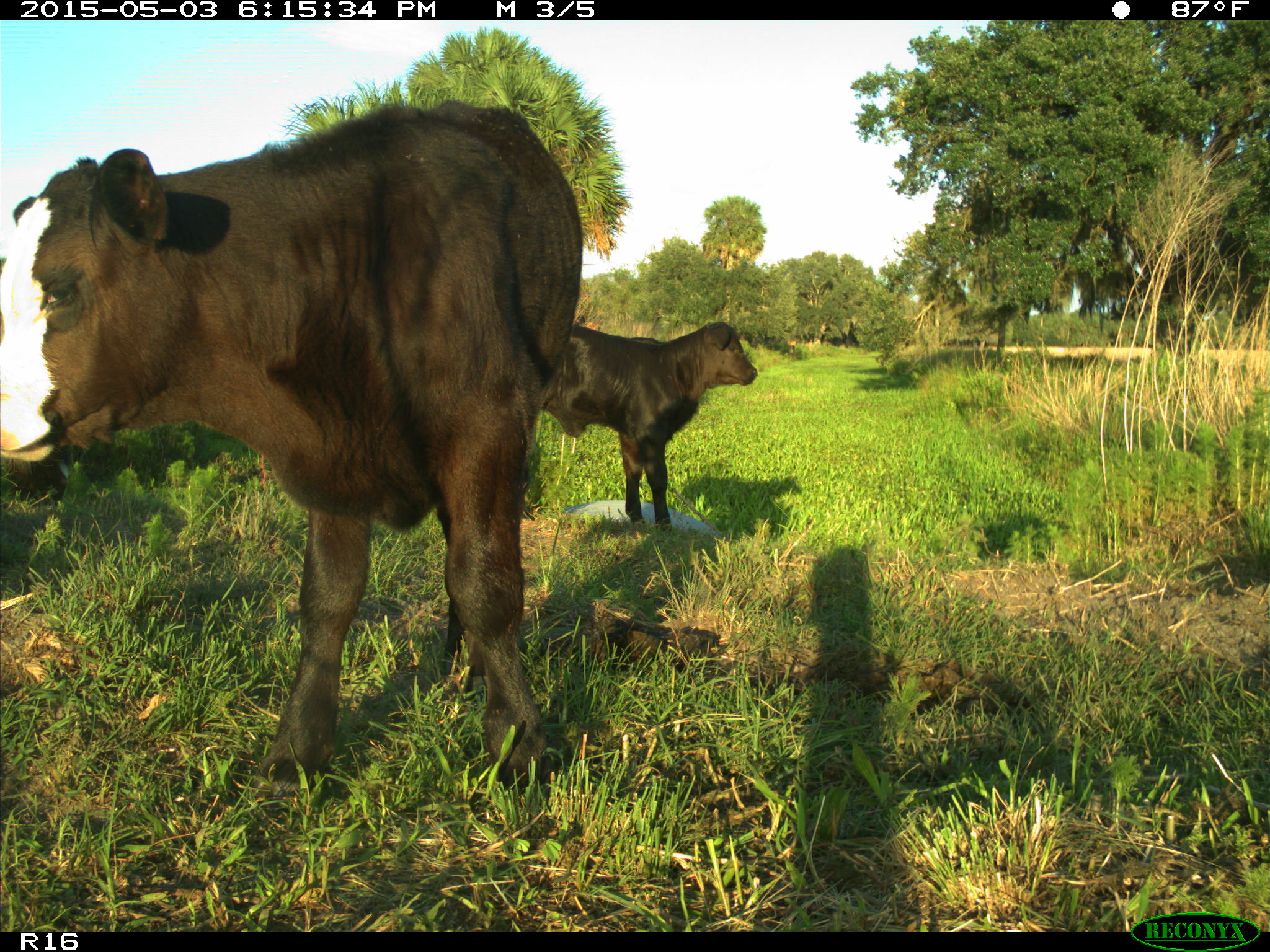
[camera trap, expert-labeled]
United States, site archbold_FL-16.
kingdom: Animalia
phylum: Chordata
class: Mammalia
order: Artiodactyla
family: Bovidae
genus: Bos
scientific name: Bos taurus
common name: domestic cow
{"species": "Bos taurus (domestic cow)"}